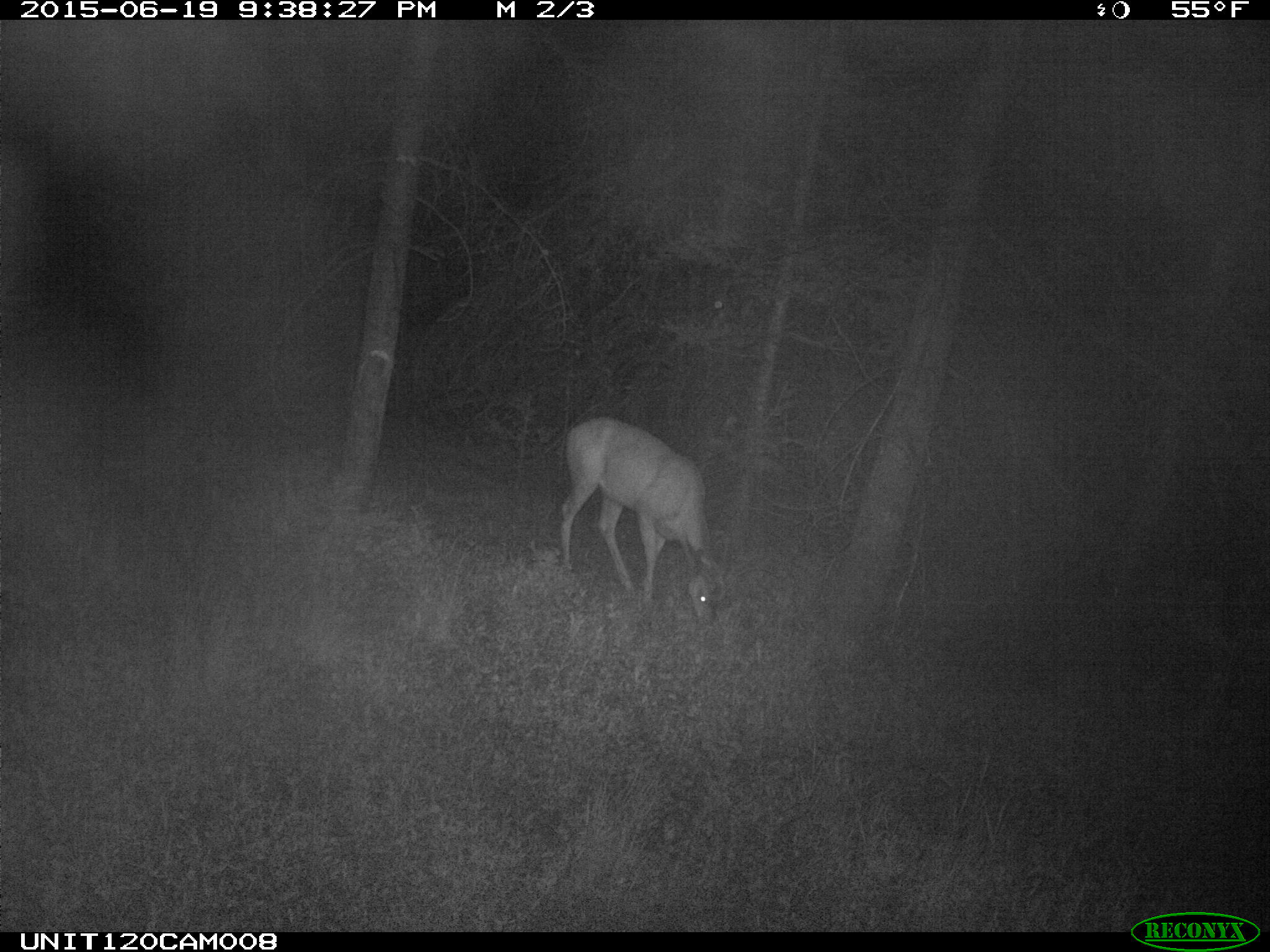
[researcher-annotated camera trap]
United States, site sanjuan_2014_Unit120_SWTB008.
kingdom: Animalia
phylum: Chordata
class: Mammalia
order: Artiodactyla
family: Cervidae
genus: Odocoileus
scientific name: Odocoileus hemionus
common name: mule deer